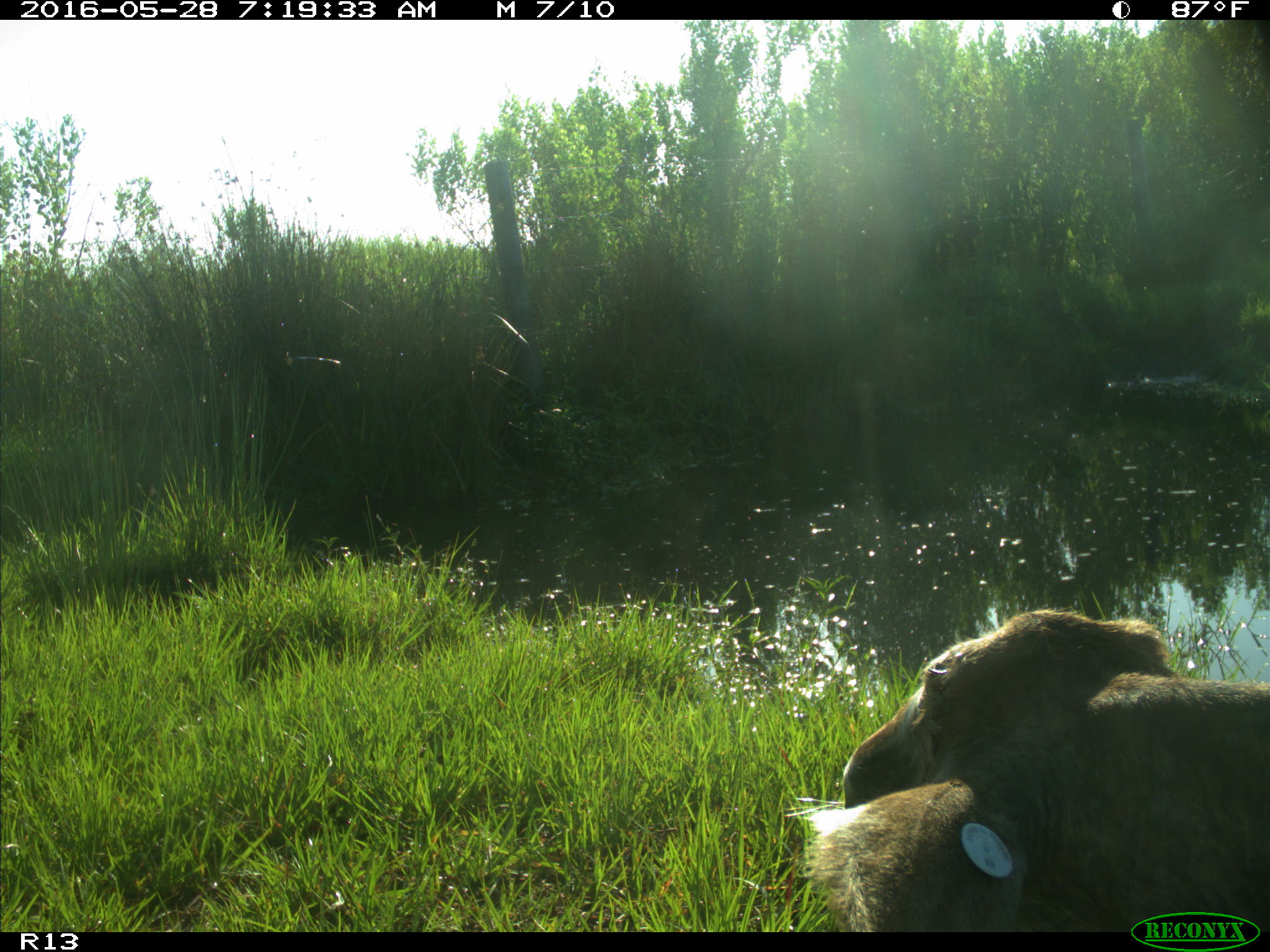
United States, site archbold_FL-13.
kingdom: Animalia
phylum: Chordata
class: Mammalia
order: Artiodactyla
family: Bovidae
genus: Bos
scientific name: Bos taurus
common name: domestic cow